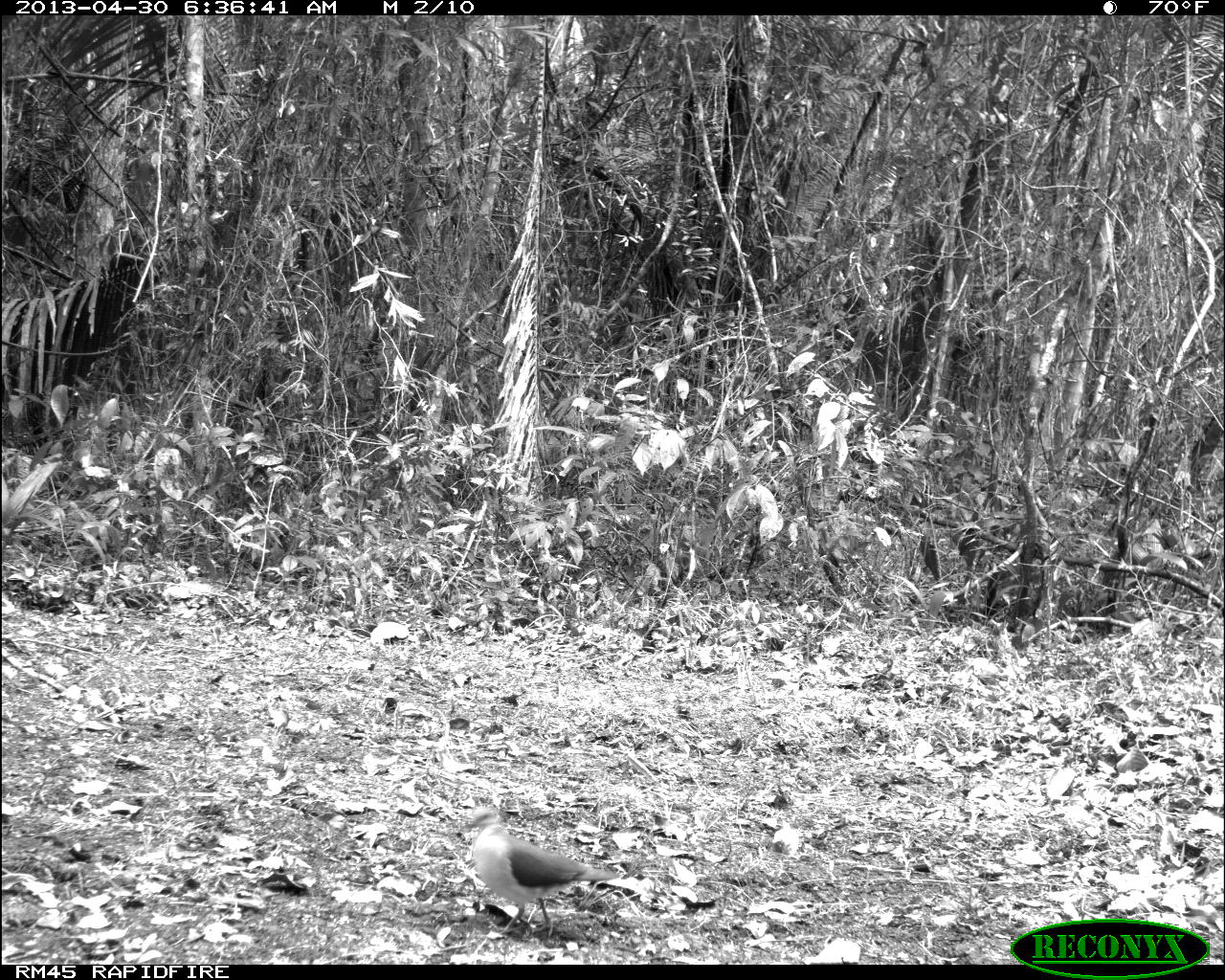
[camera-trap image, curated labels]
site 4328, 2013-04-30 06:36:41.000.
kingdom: Animalia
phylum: Chordata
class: Aves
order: Columbiformes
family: Columbidae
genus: Leptotila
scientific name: Leptotila plumbeiceps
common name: gray-headed dove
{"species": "Leptotila plumbeiceps (gray-headed dove)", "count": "1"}